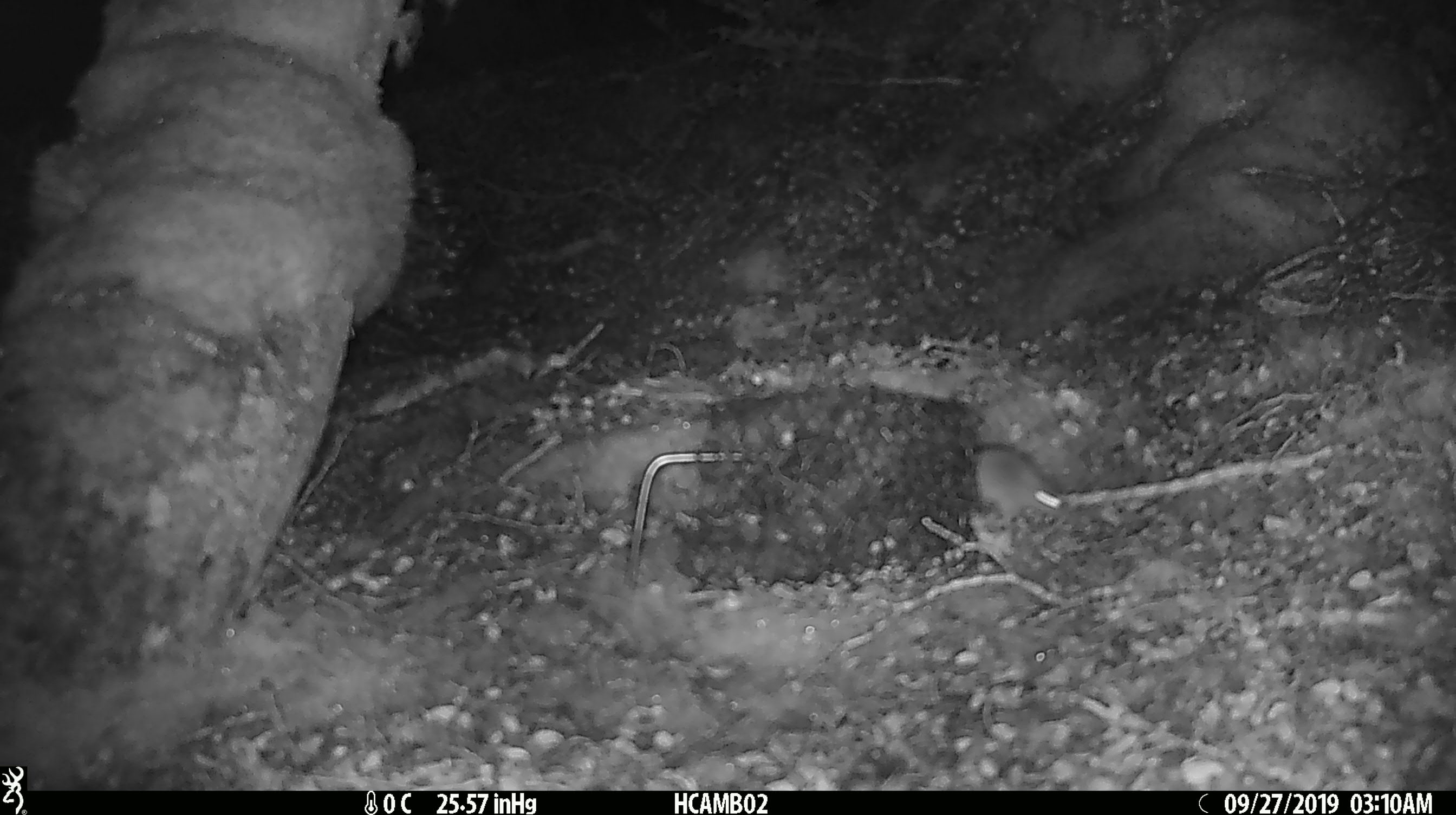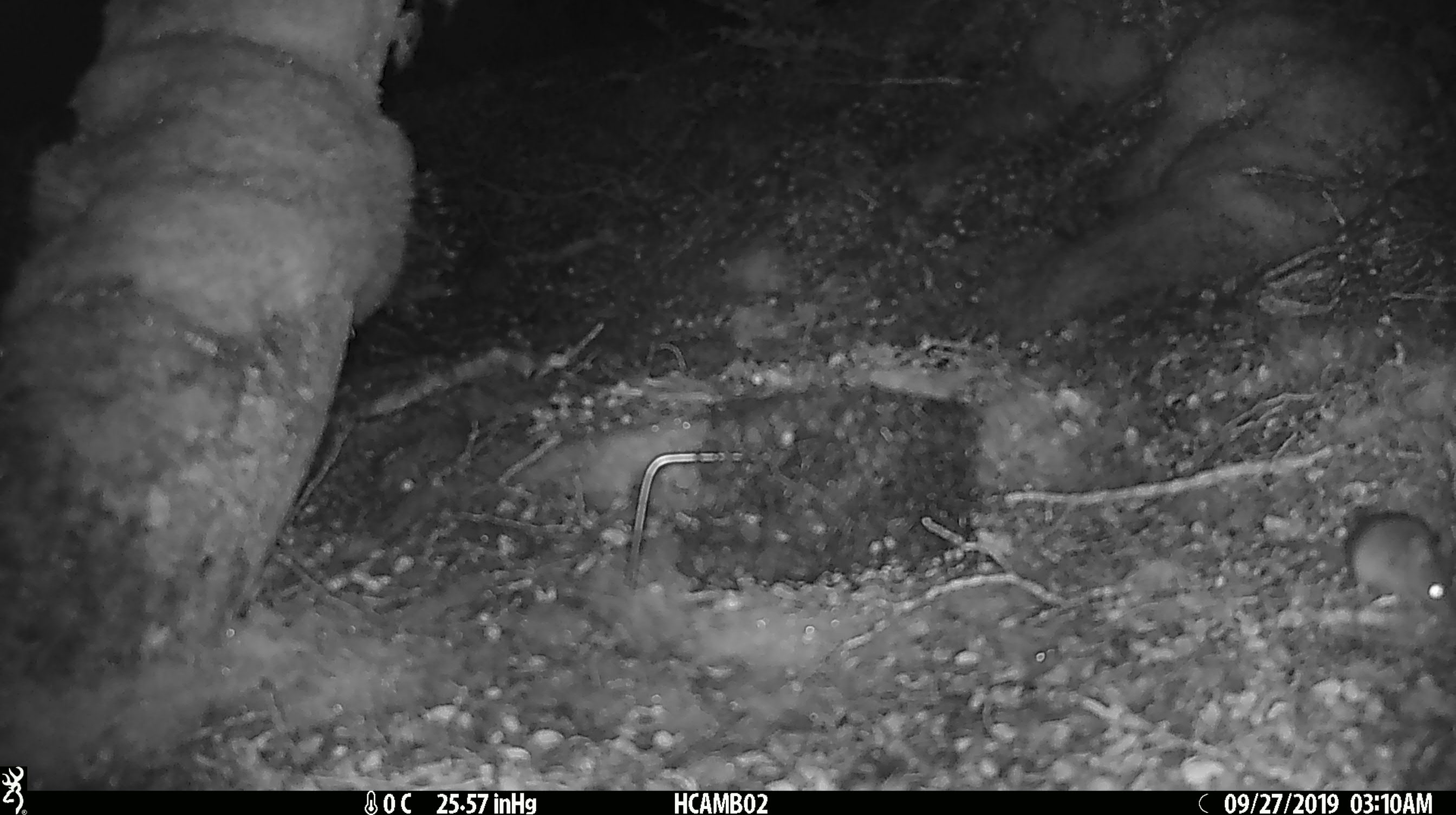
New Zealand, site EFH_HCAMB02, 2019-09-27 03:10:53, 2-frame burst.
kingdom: Animalia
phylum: Chordata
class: Mammalia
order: Rodentia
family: Muridae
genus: Mus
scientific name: Mus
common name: mouse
Mouse (Mus).